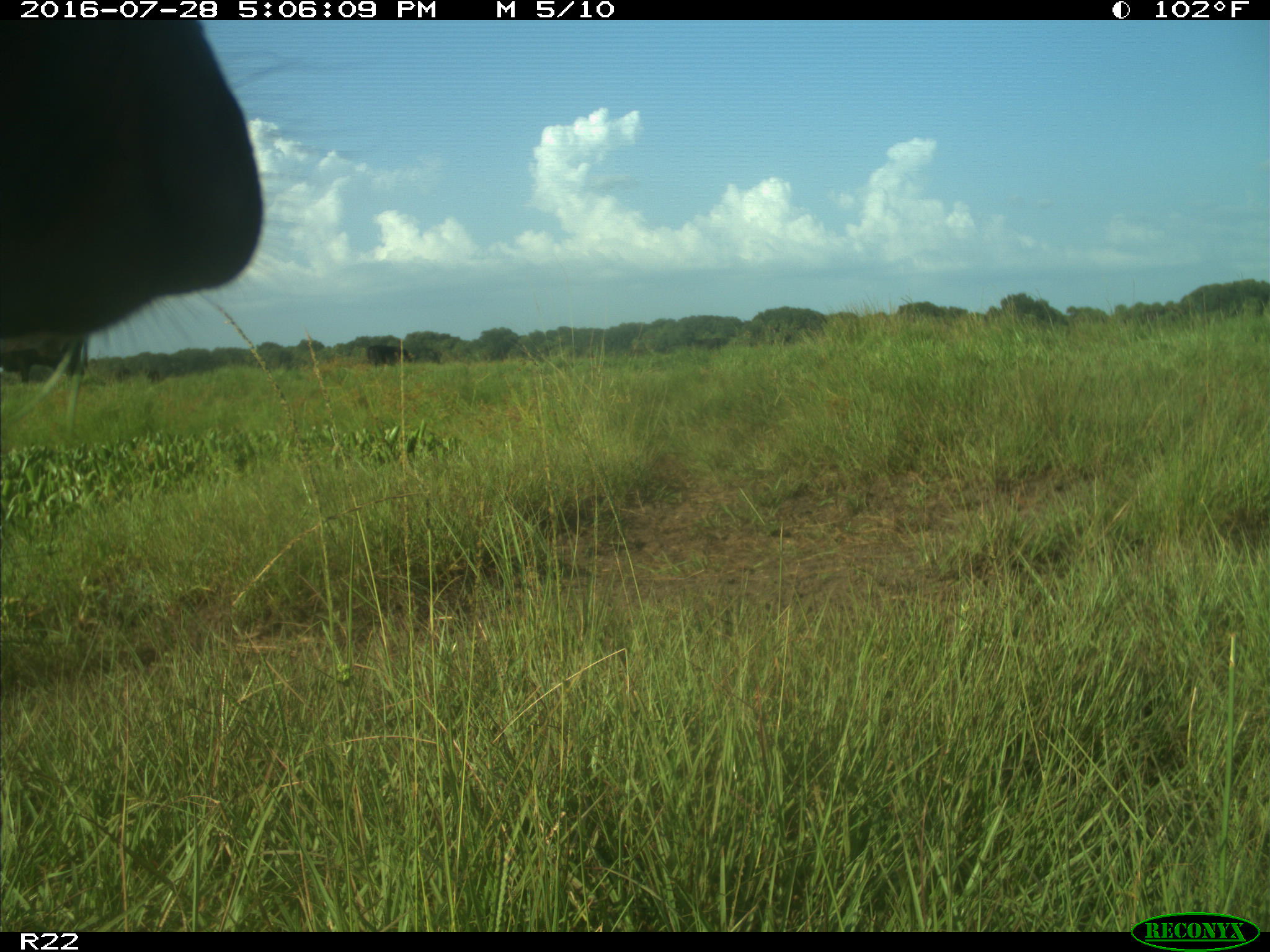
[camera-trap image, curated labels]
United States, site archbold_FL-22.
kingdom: Animalia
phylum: Chordata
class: Mammalia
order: Artiodactyla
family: Bovidae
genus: Bos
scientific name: Bos taurus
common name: domestic cow